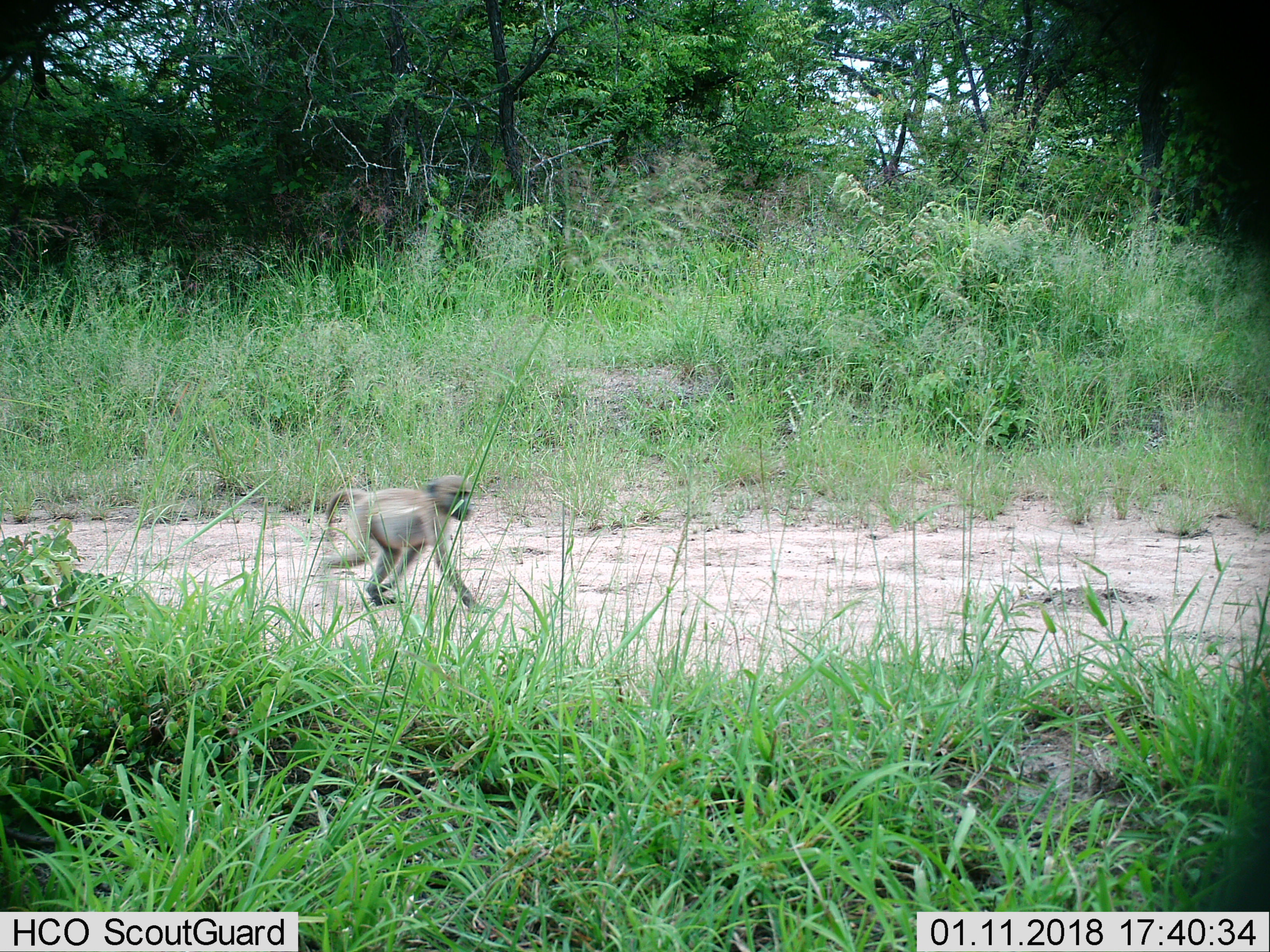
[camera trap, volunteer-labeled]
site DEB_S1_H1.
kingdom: Animalia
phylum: Chordata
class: Mammalia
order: Primates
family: Cercopithecidae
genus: Papio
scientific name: Papio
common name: baboon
Baboon (Papio), count 1. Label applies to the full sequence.